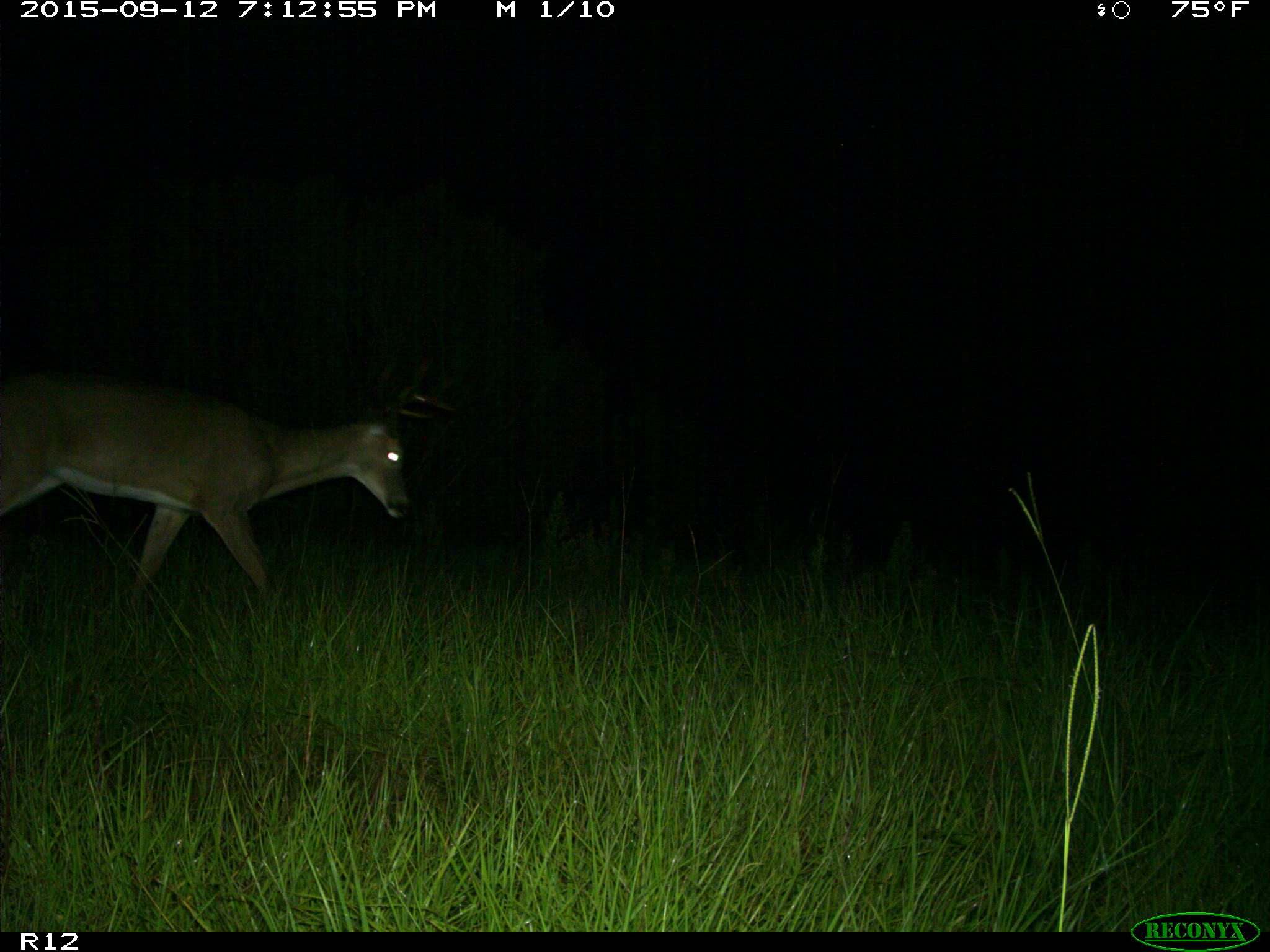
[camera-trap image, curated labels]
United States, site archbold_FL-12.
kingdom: Animalia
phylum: Chordata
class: Mammalia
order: Artiodactyla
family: Cervidae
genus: Odocoileus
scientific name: Odocoileus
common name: deer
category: unidentified deer